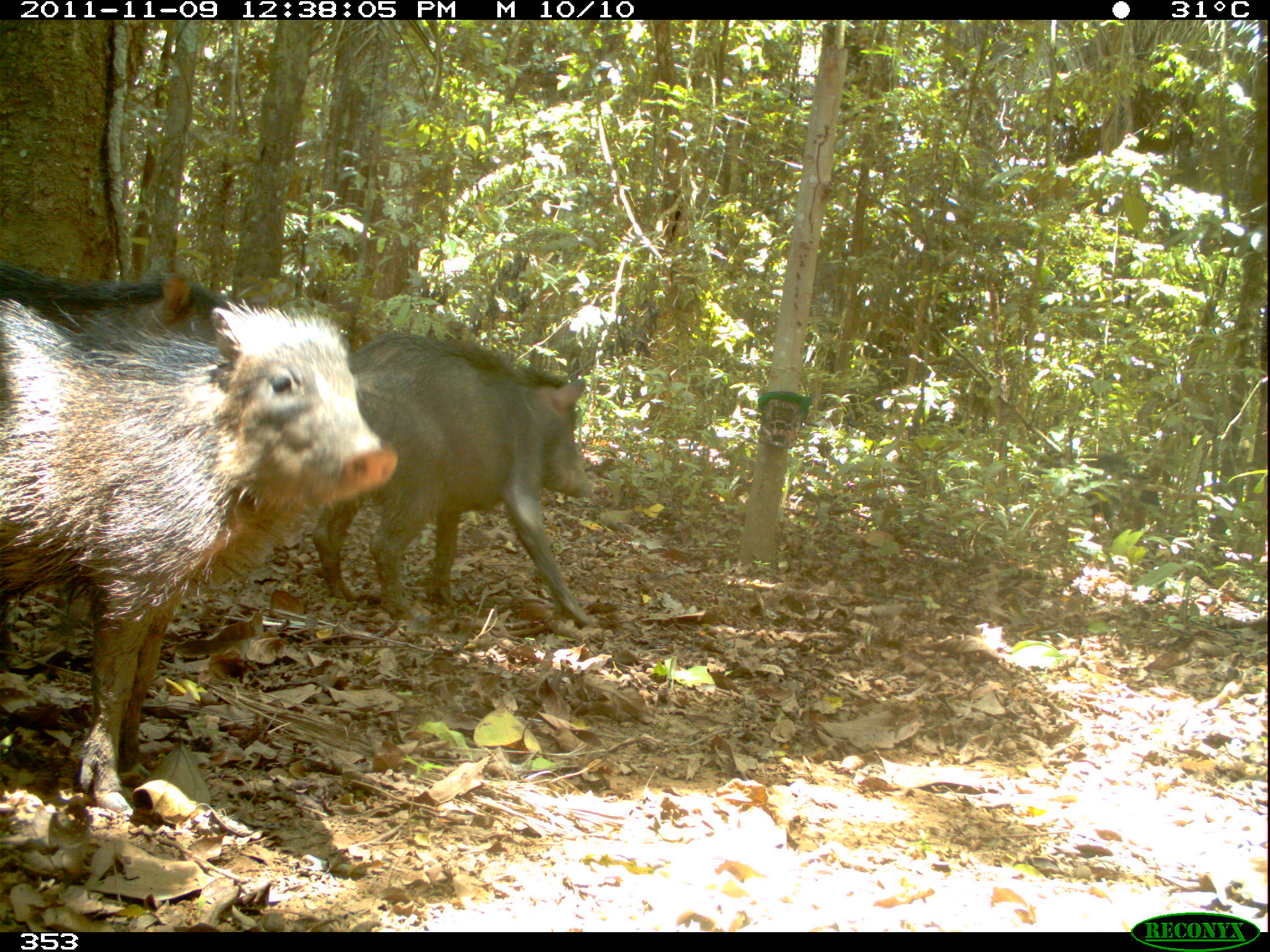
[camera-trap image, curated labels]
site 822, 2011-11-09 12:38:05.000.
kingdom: Animalia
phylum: Chordata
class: Mammalia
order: Artiodactyla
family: Tayassuidae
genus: Tayassu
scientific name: Tayassu pecari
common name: white-lipped peccary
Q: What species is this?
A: Tayassu pecari (white-lipped peccary).